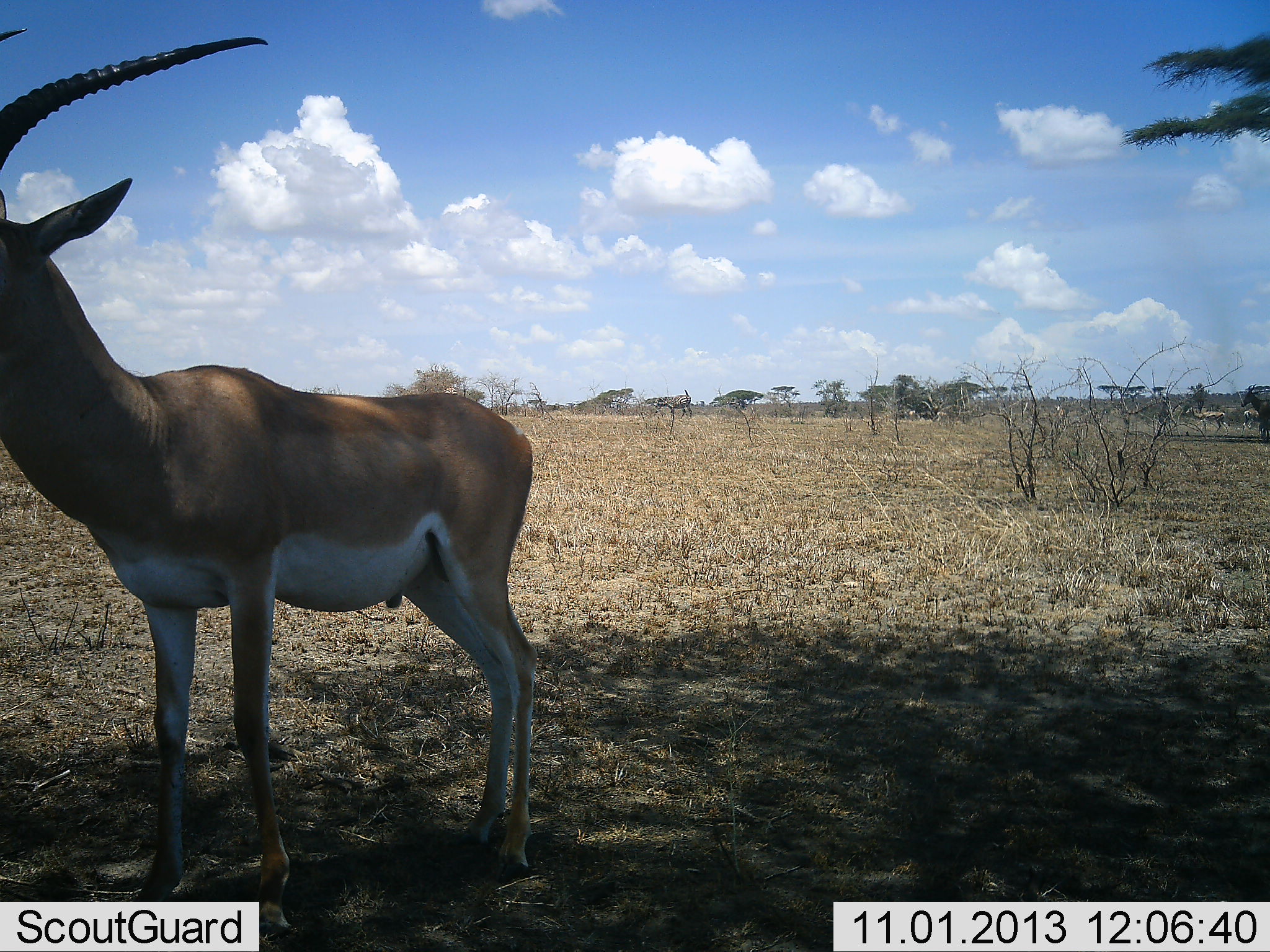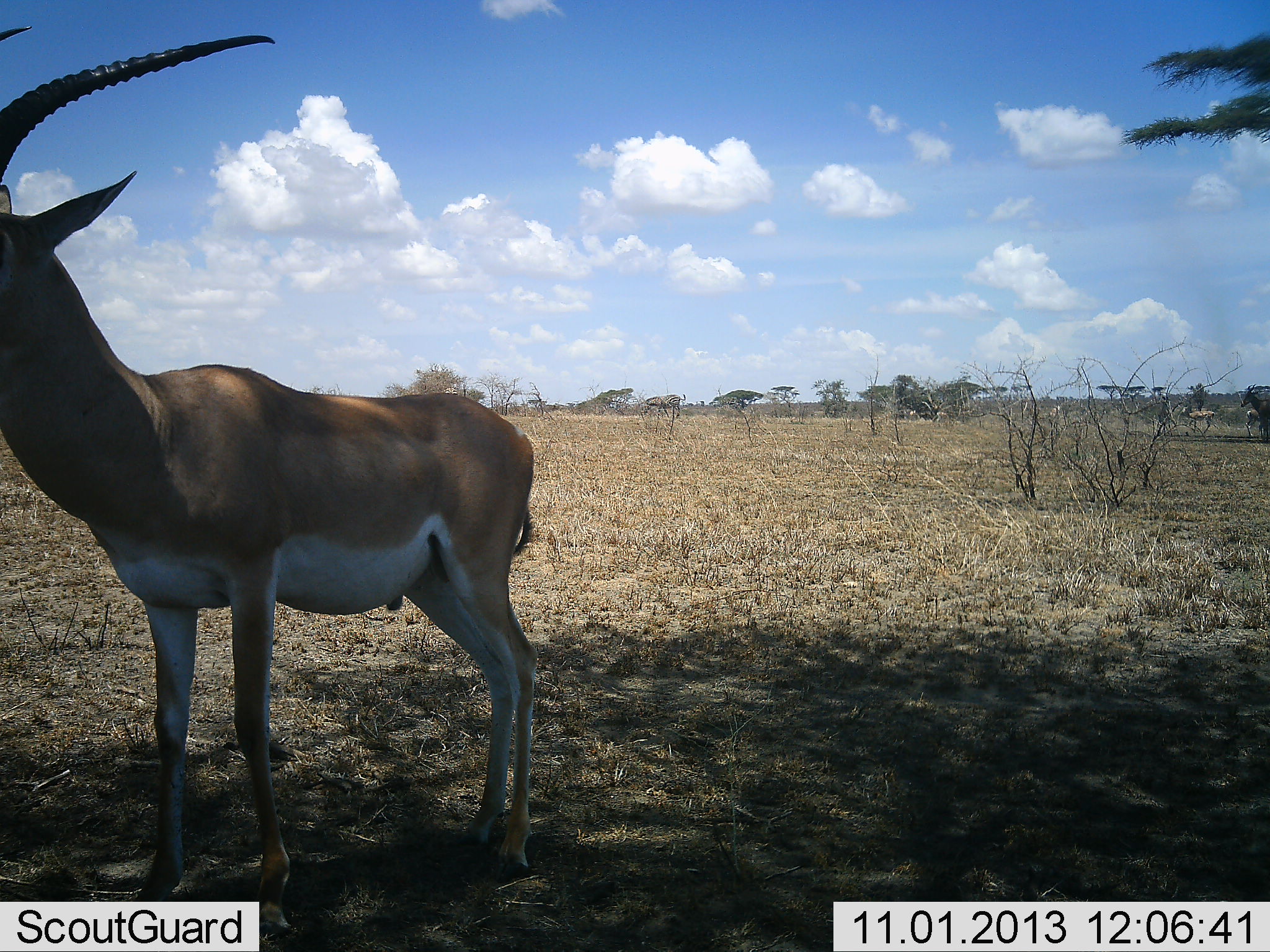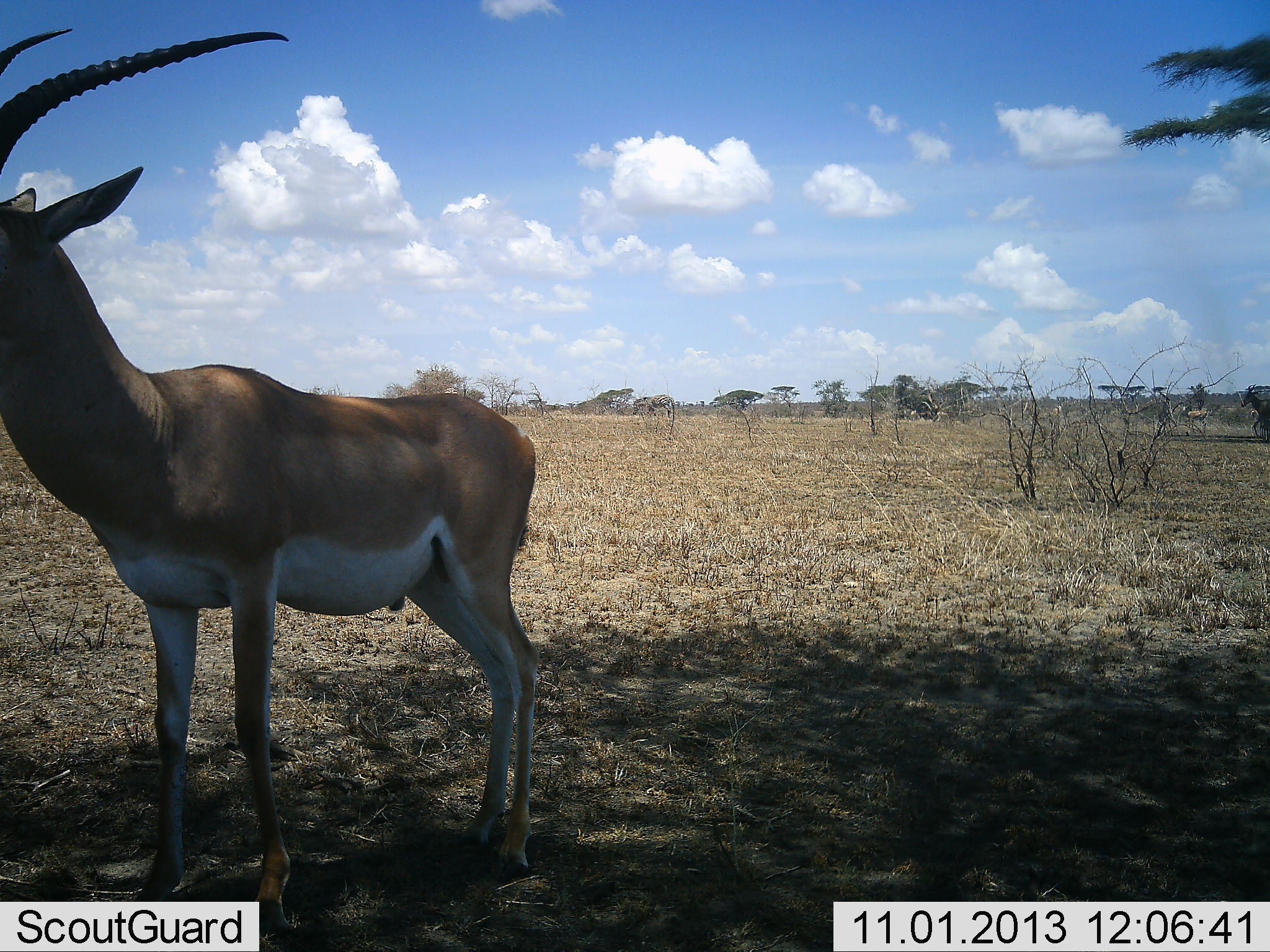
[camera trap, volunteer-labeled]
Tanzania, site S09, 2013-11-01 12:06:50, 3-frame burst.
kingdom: Animalia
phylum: Chordata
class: Mammalia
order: Artiodactyla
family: Bovidae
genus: Nanger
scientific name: Nanger granti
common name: grant's gazelle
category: gazellegrants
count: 1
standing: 91%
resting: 0%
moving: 16%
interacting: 3%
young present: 0%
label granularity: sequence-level